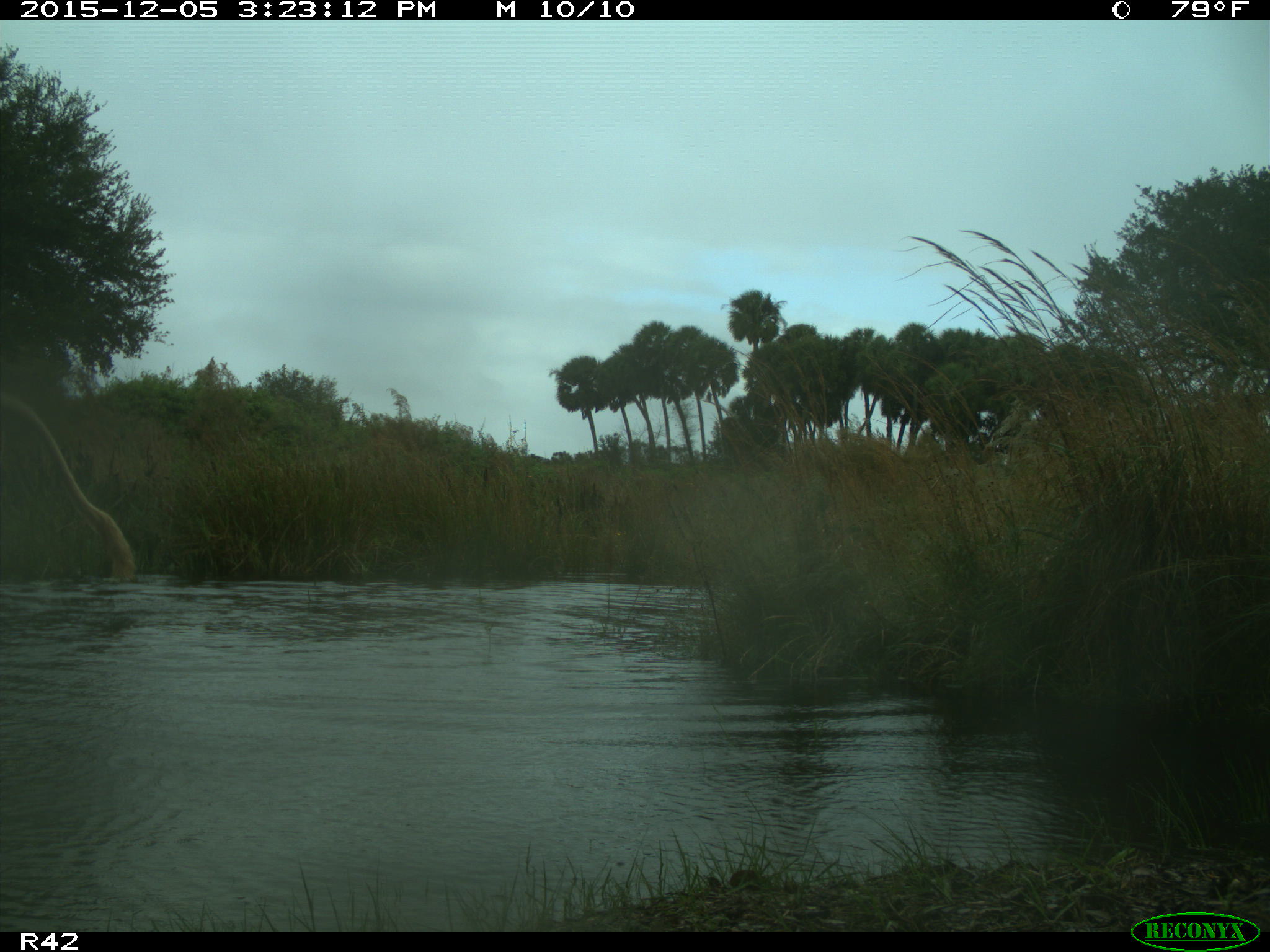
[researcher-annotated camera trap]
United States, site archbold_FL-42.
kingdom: Animalia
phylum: Chordata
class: Mammalia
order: Artiodactyla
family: Bovidae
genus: Bos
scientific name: Bos taurus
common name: domestic cow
Bos taurus (domestic cow).